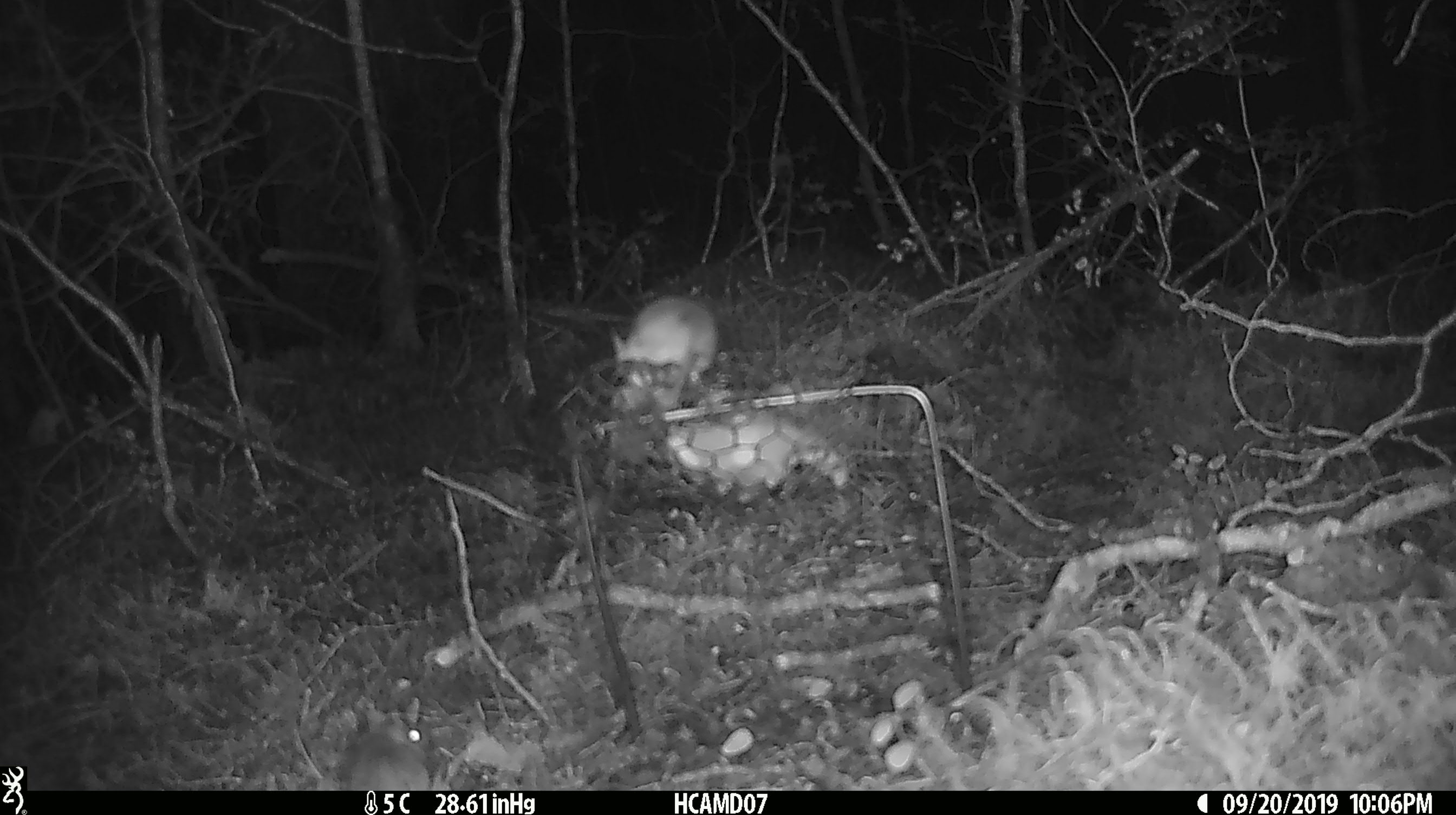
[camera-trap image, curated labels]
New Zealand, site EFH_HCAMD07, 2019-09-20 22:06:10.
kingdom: Animalia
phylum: Chordata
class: Mammalia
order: Rodentia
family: Muridae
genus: Mus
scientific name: Mus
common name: mouse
Mouse (Mus).